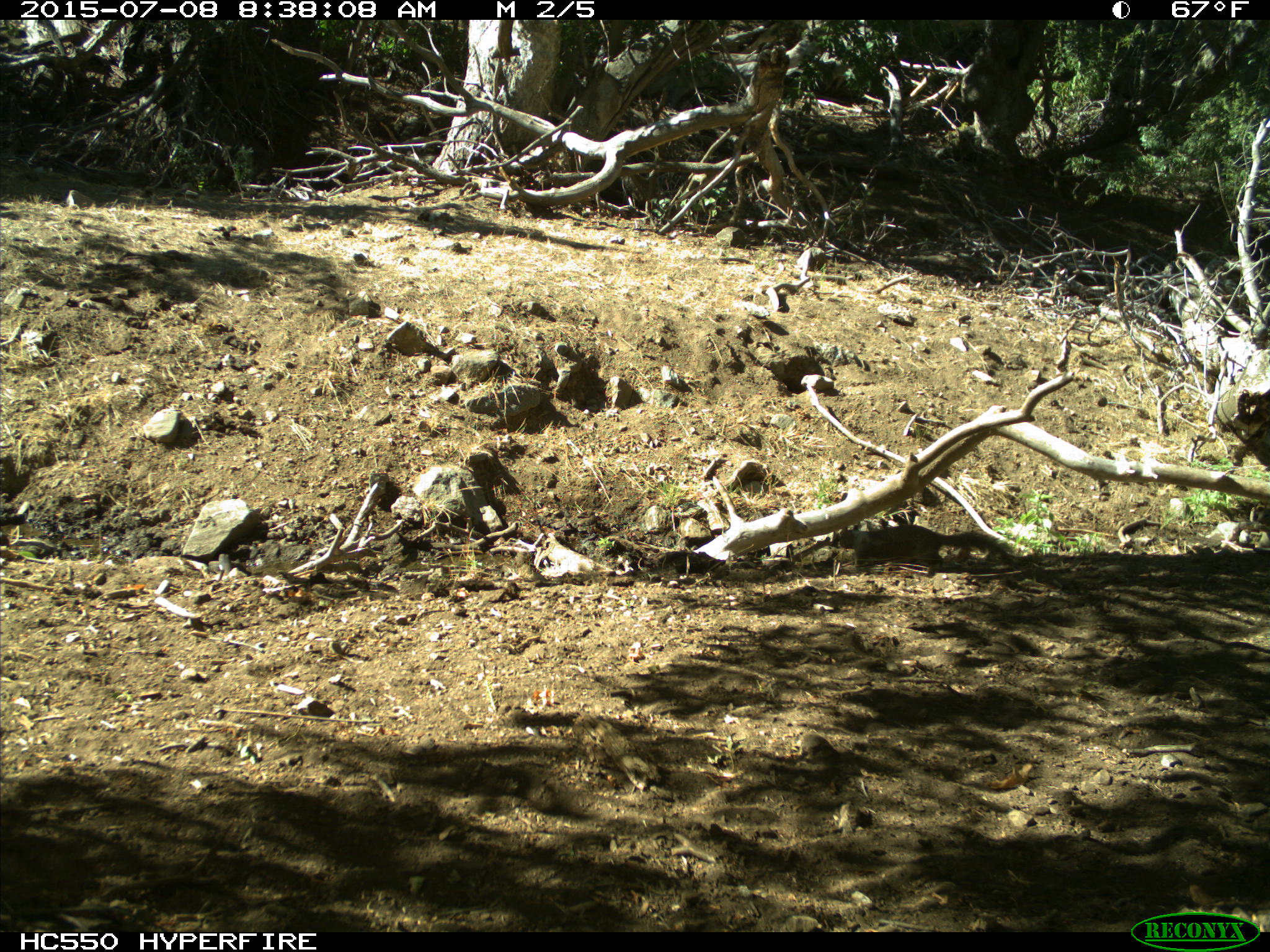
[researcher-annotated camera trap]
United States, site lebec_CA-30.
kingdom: Animalia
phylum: Chordata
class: Mammalia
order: Rodentia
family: Sciuridae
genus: Otospermophilus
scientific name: Otospermophilus beecheyi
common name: california ground squirrel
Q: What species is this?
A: Otospermophilus beecheyi (california ground squirrel).